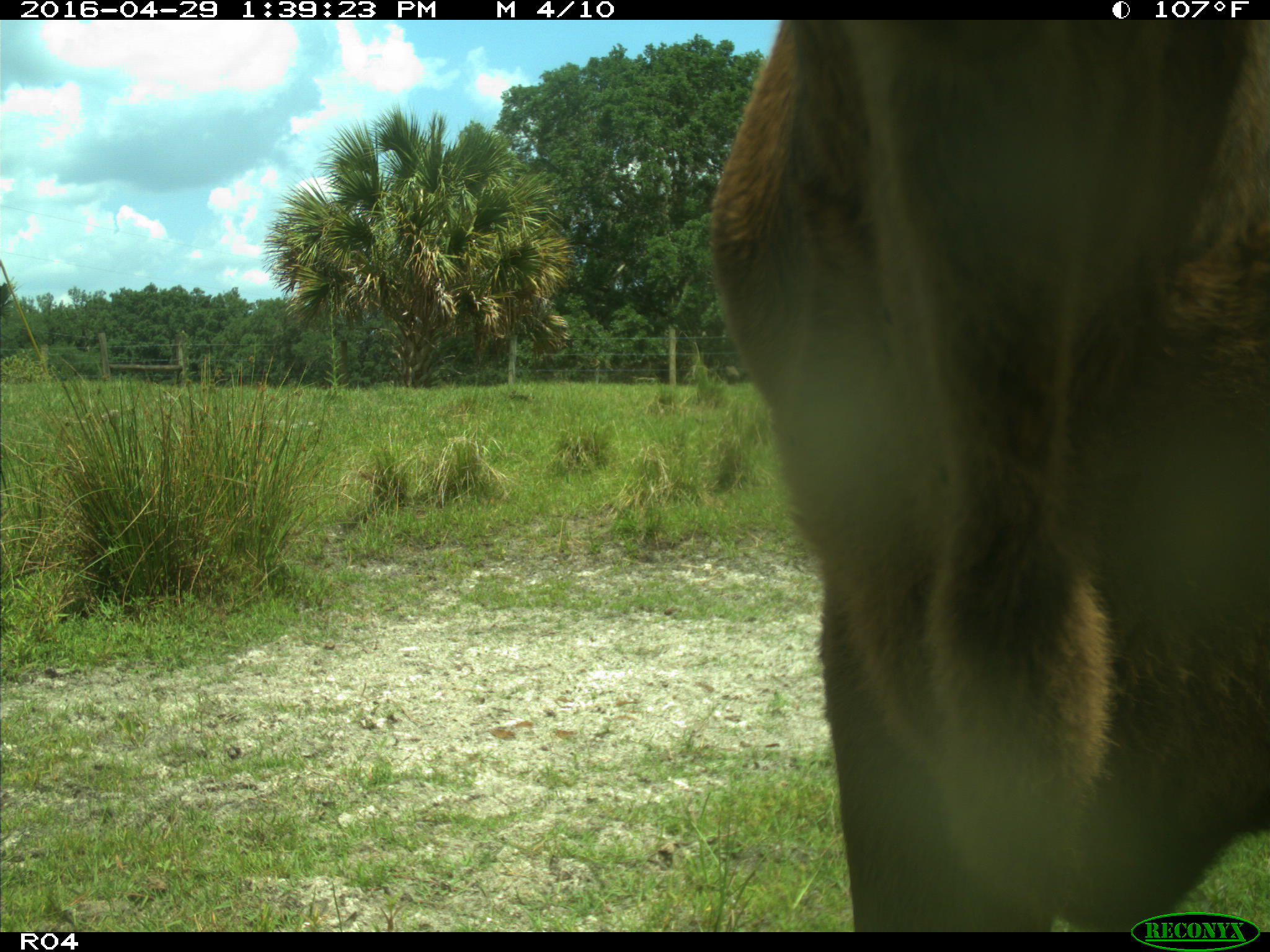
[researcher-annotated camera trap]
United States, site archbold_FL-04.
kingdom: Animalia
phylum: Chordata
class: Mammalia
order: Artiodactyla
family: Bovidae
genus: Bos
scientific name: Bos taurus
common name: domestic cow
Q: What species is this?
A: Bos taurus (domestic cow).